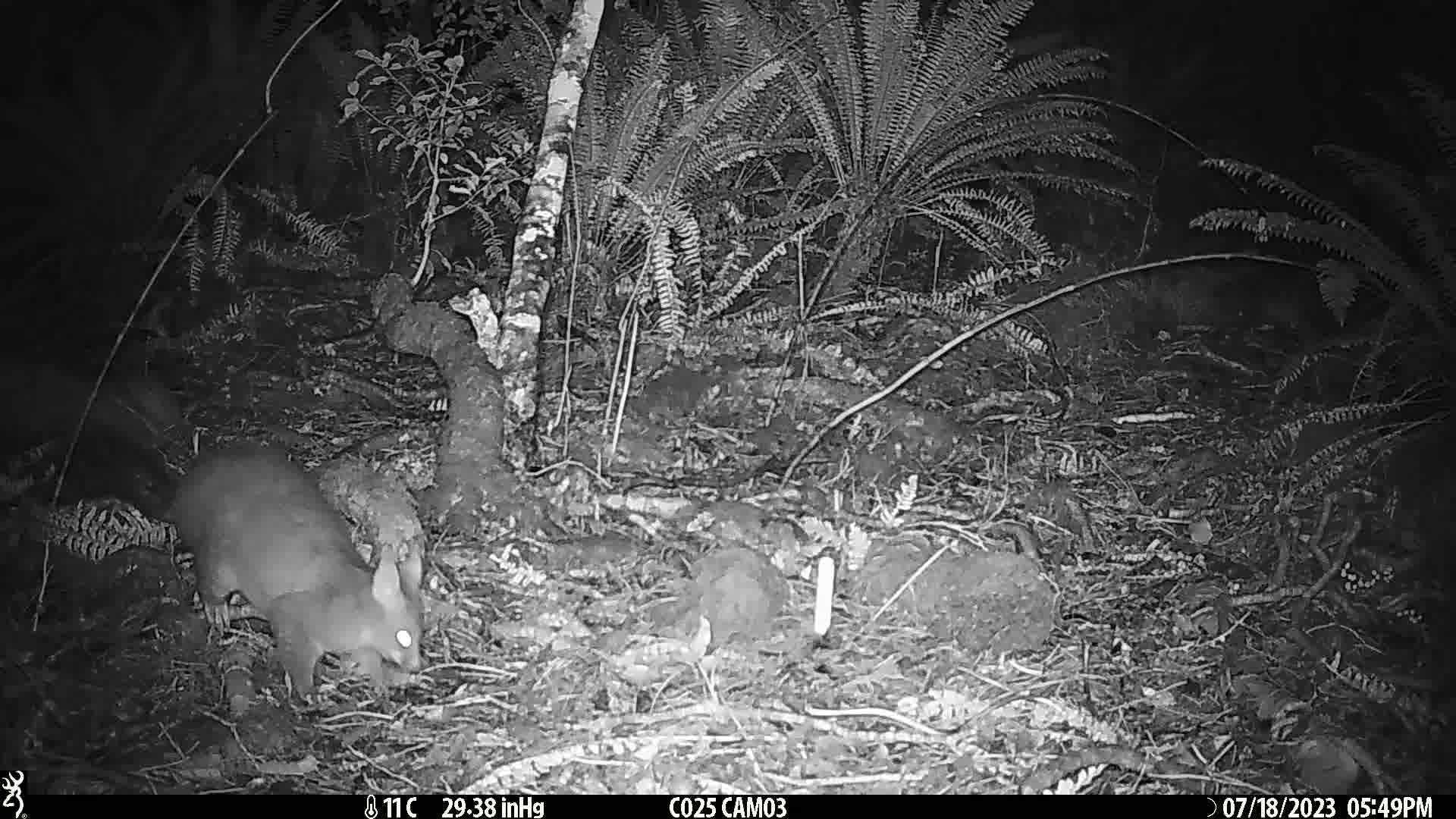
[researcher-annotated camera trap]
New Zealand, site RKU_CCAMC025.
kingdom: Animalia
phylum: Chordata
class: Mammalia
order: Diprotodontia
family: Phalangeridae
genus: Trichosurus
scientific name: Trichosurus vulpecula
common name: common brushtail possum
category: possum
Possum (common brushtail possum) (Trichosurus vulpecula).